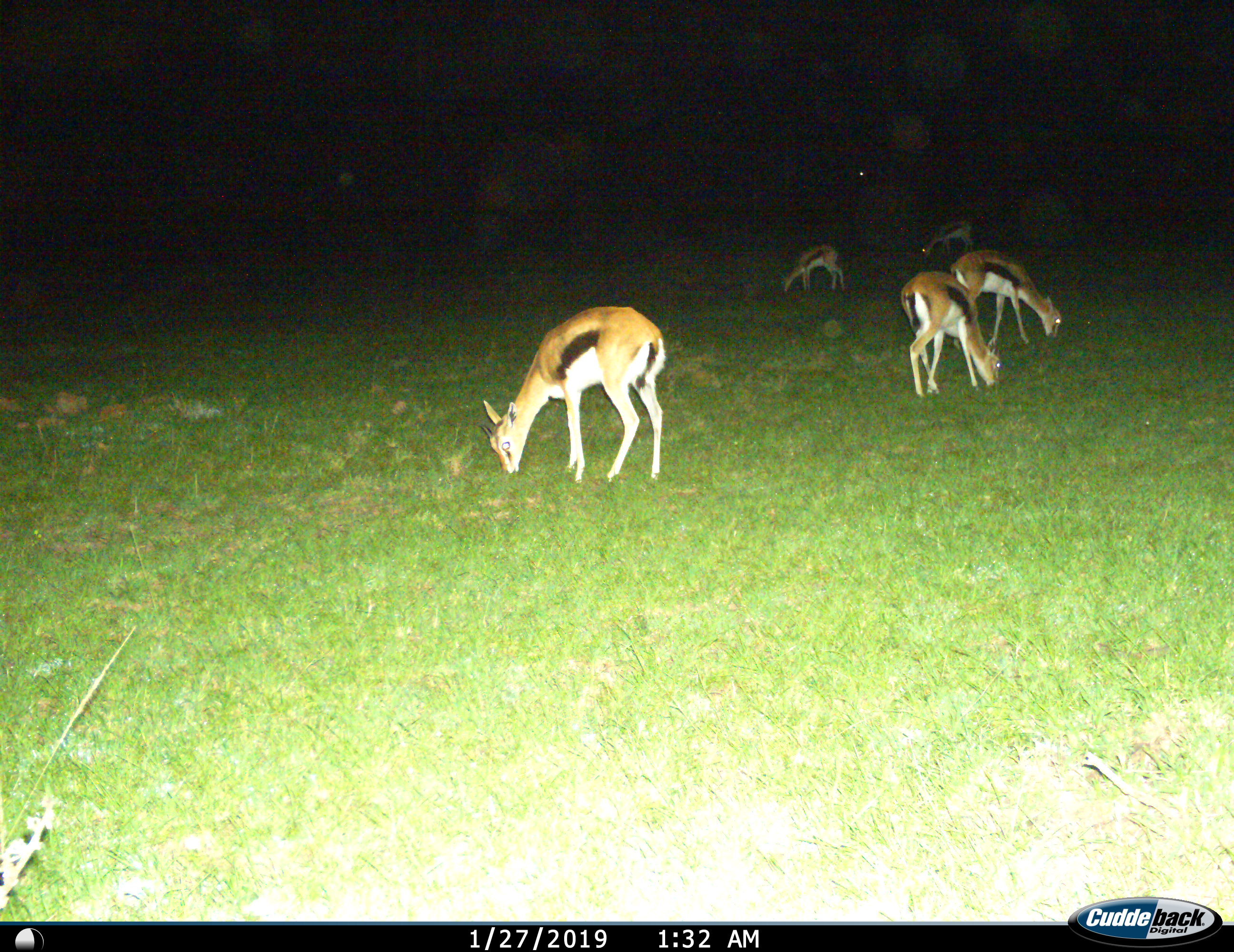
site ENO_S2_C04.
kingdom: Animalia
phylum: Chordata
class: Mammalia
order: Artiodactyla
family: Bovidae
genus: Eudorcas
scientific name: Eudorcas thomsonii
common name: thomson's gazelle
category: gazellethomsons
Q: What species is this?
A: Gazellethomsons (thomson's gazelle) (Eudorcas thomsonii).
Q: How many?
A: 5.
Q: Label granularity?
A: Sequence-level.